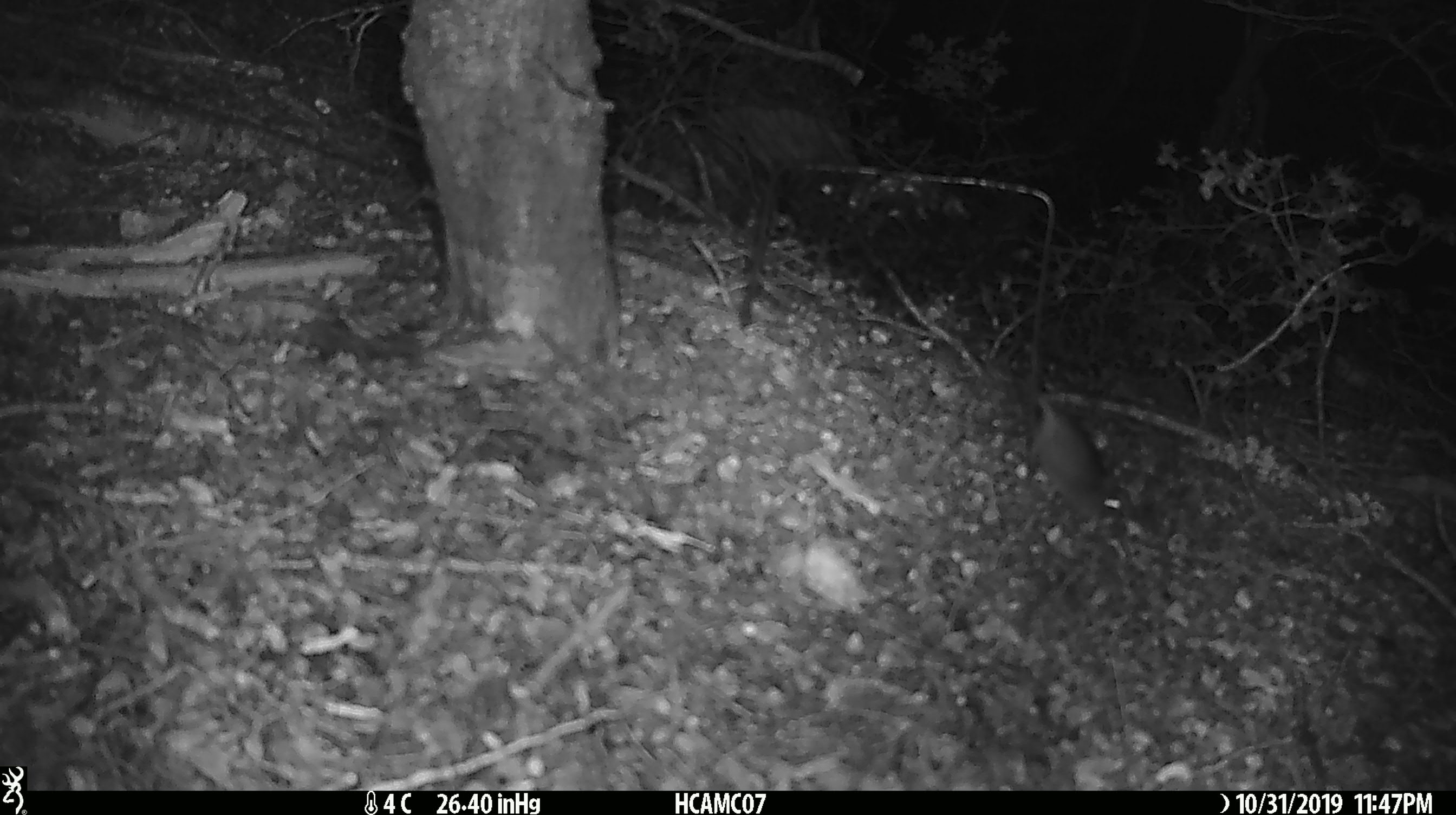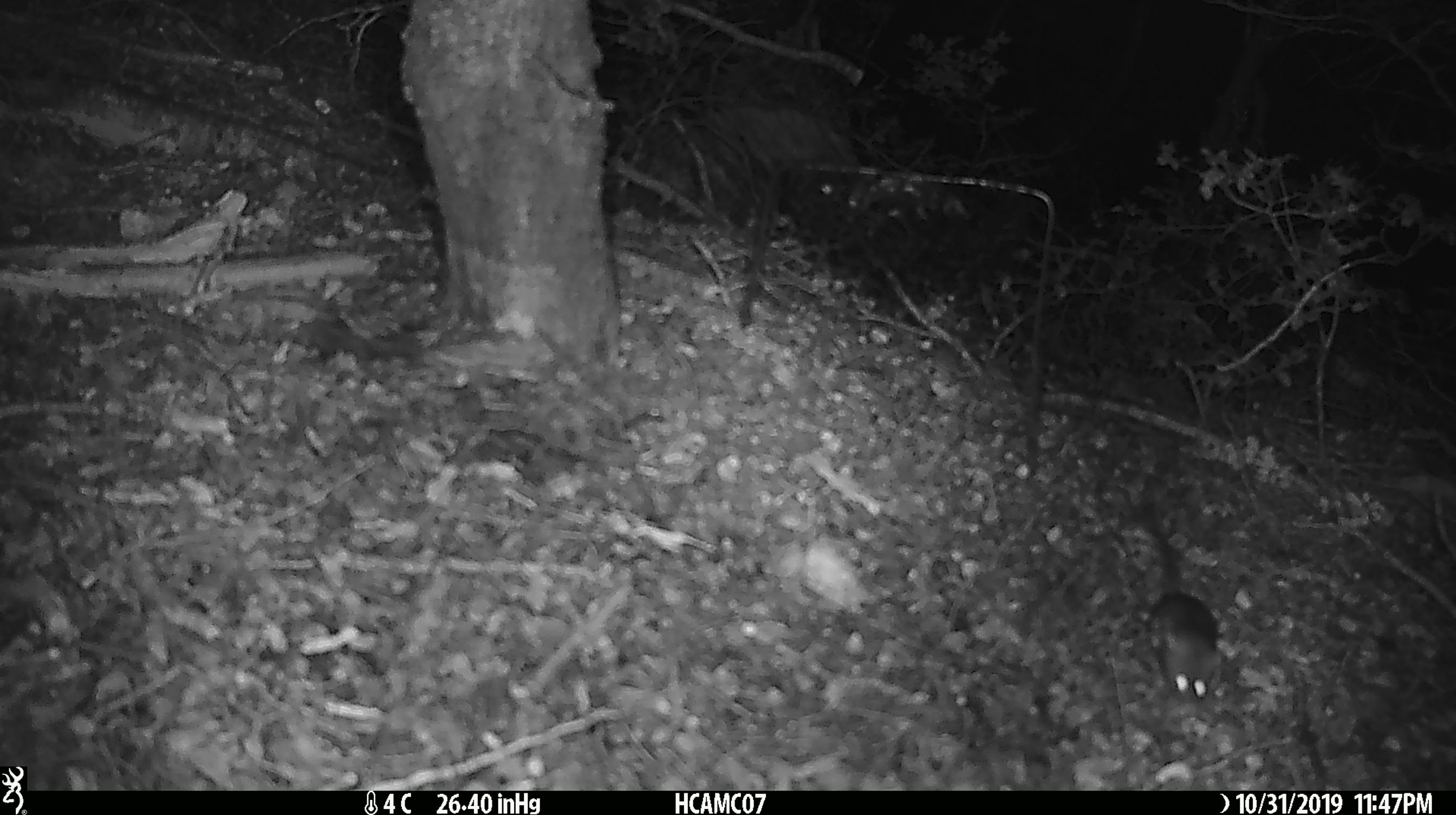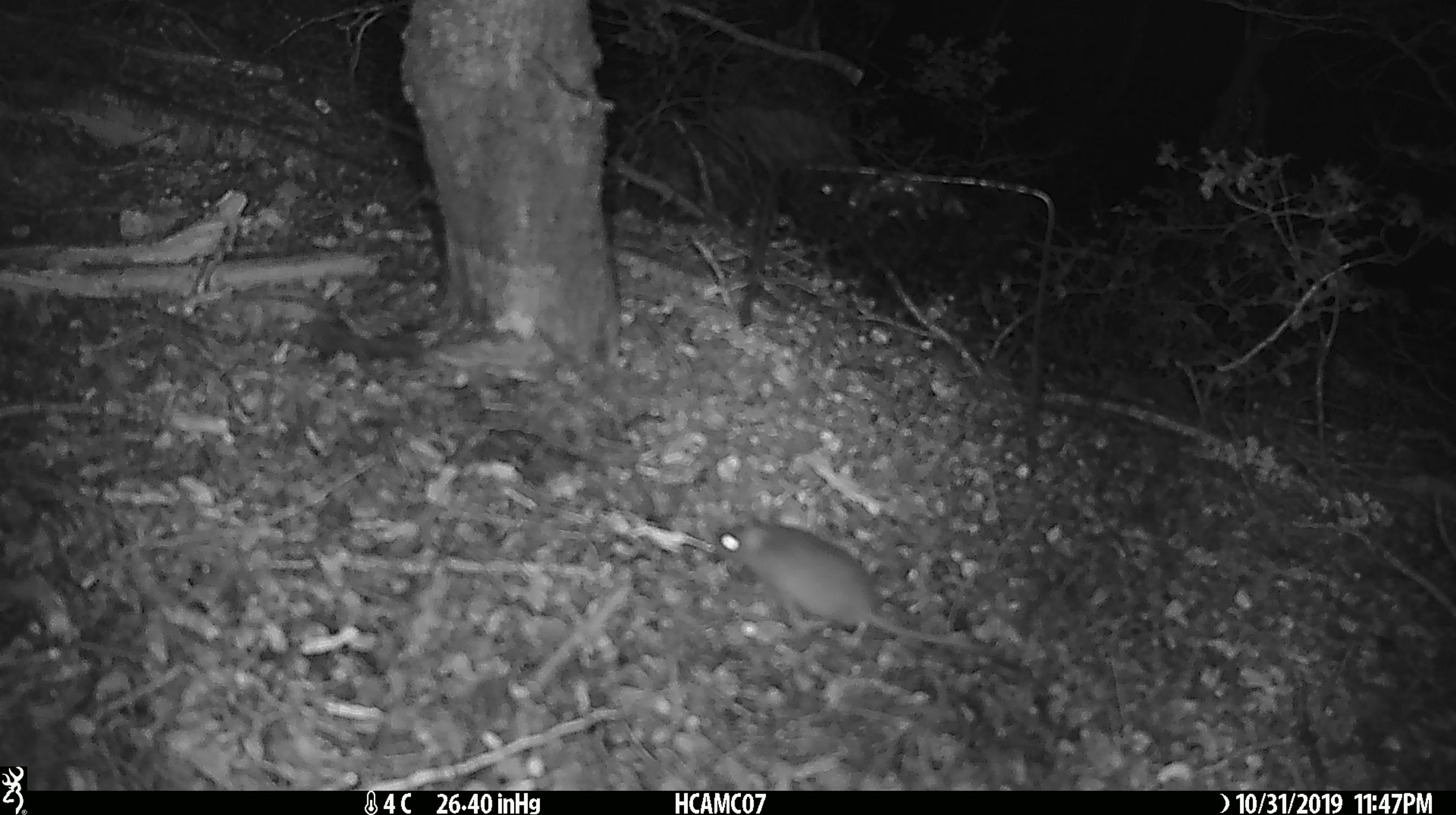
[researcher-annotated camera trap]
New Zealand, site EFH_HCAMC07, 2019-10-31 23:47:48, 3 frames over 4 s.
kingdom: Animalia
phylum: Chordata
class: Mammalia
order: Rodentia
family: Muridae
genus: Mus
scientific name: Mus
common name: mouse